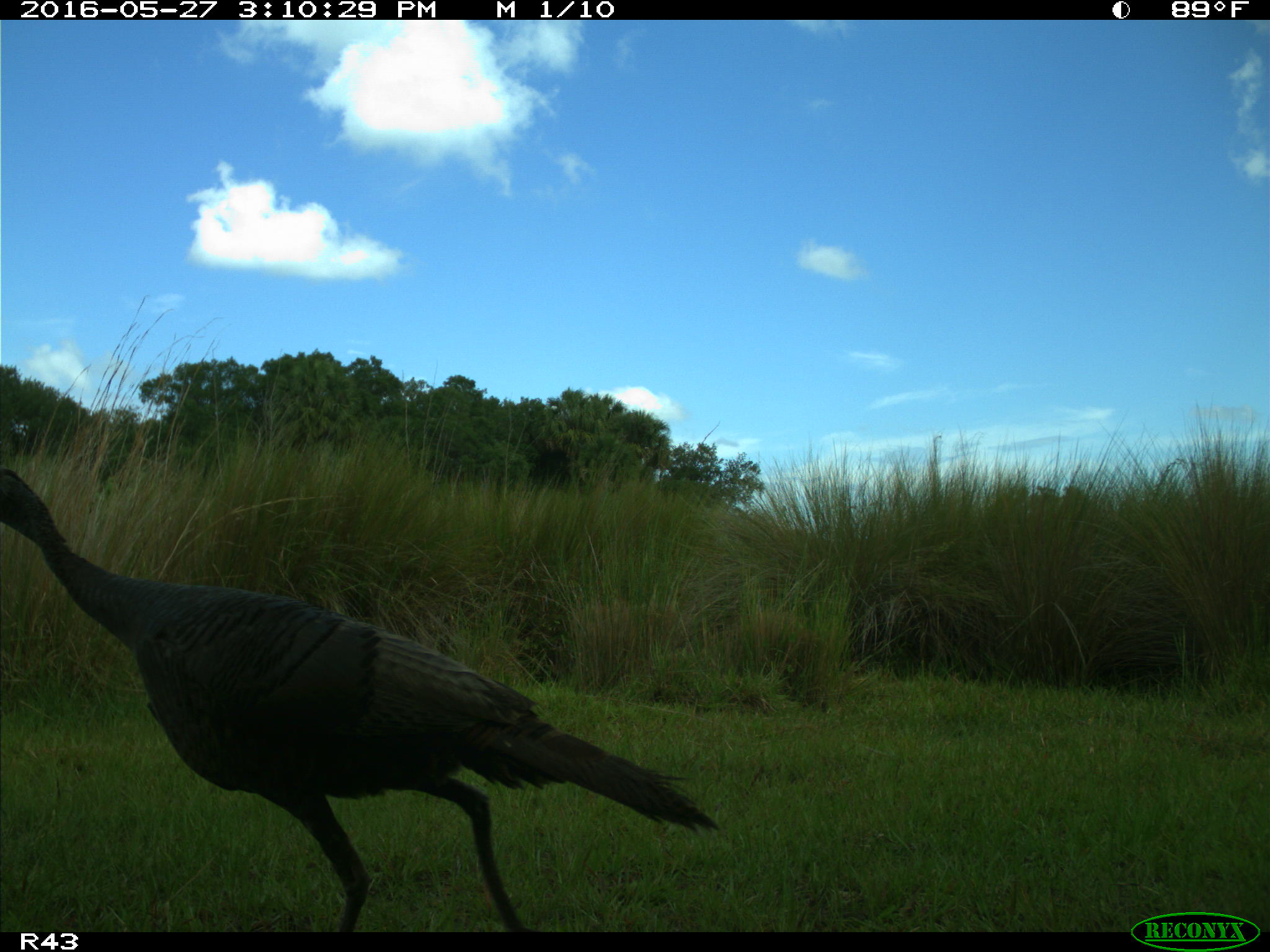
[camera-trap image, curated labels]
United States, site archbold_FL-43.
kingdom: Animalia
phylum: Chordata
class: Aves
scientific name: Aves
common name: birds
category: unidentified bird